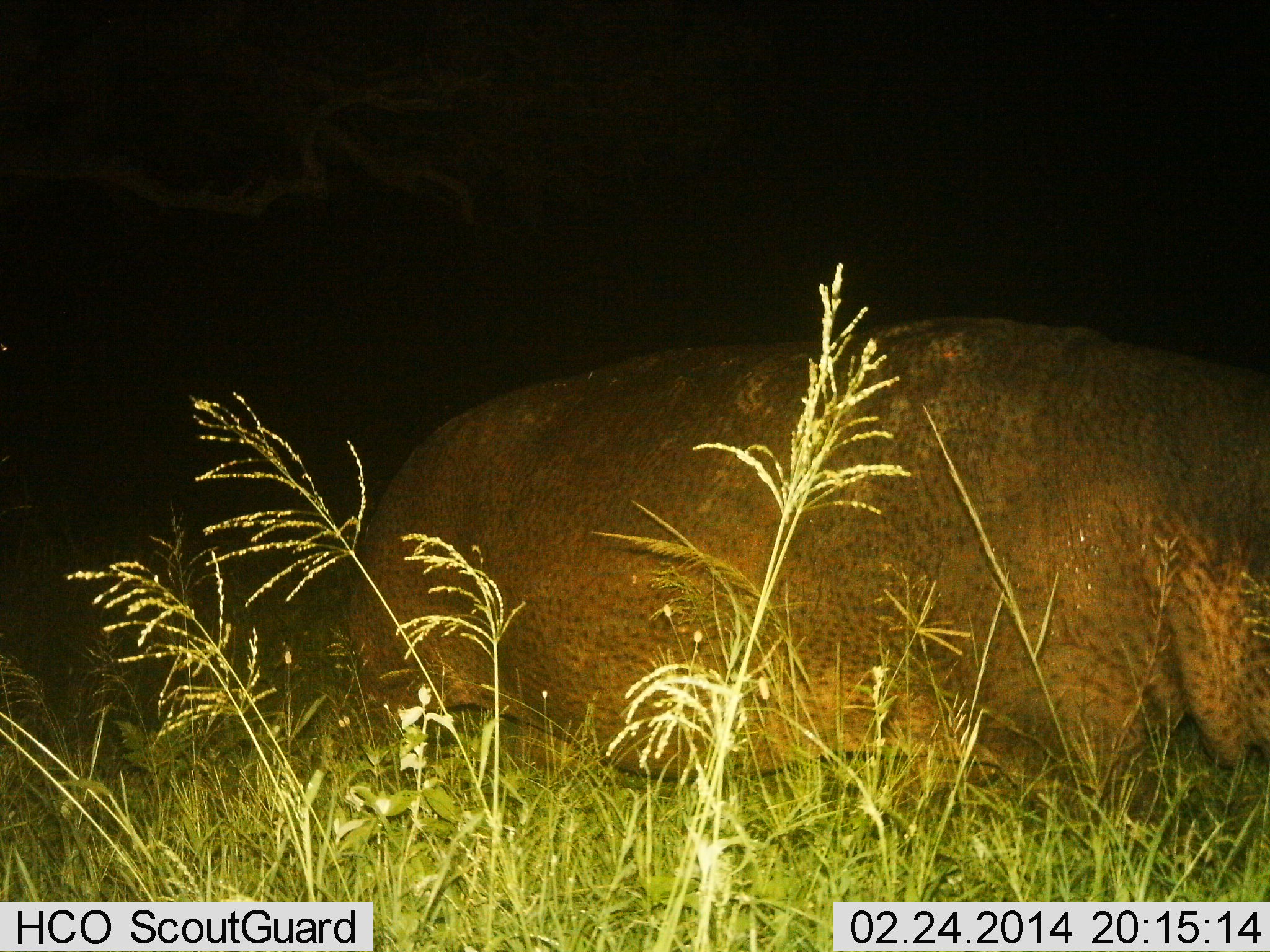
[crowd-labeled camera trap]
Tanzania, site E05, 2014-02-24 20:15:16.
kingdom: Animalia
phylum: Chordata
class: Mammalia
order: Artiodactyla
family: Hippopotamidae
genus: Hippopotamus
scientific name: Hippopotamus amphibius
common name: hippopotamus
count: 1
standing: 30%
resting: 10%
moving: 50%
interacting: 0%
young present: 0%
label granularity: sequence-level